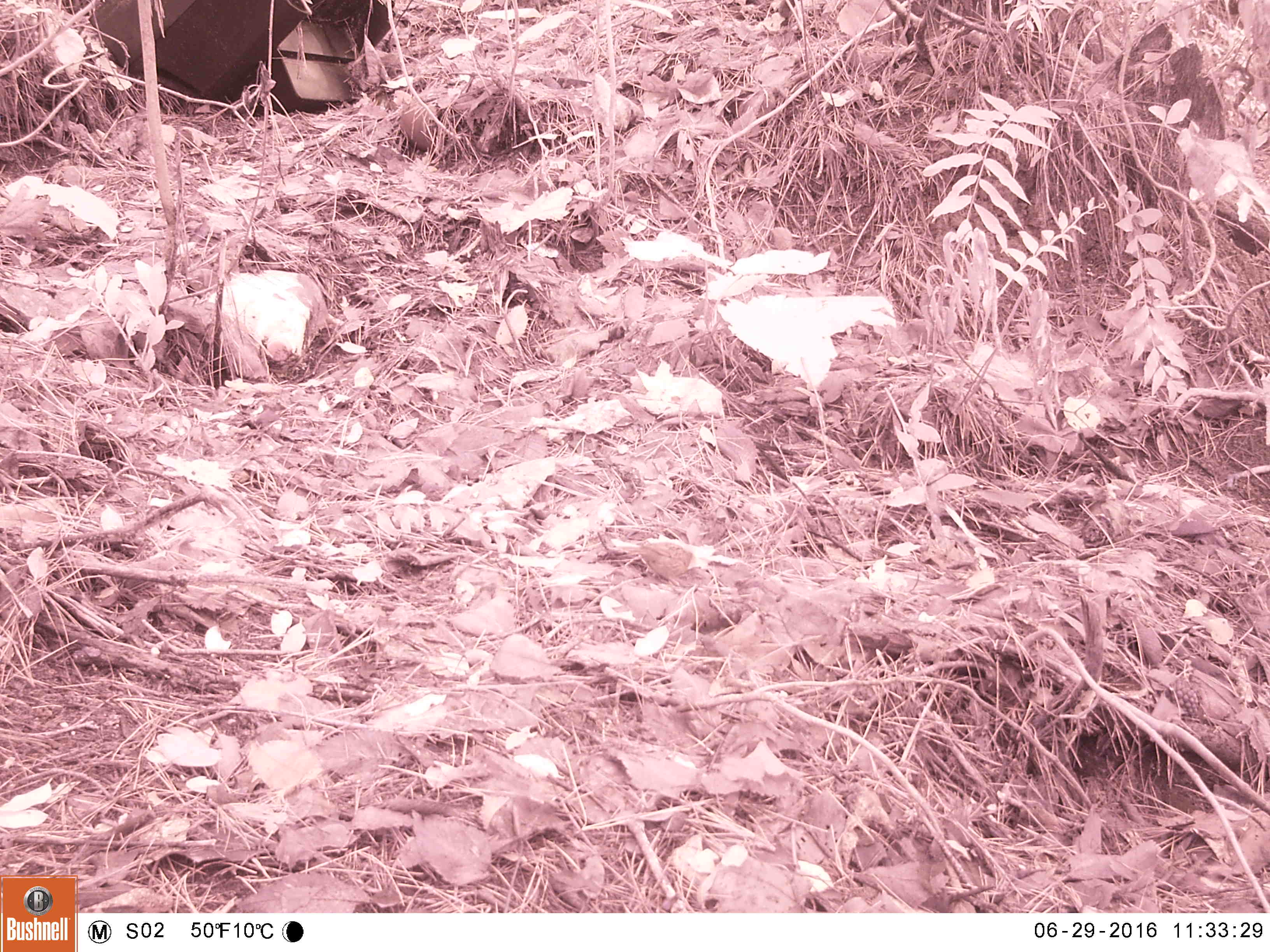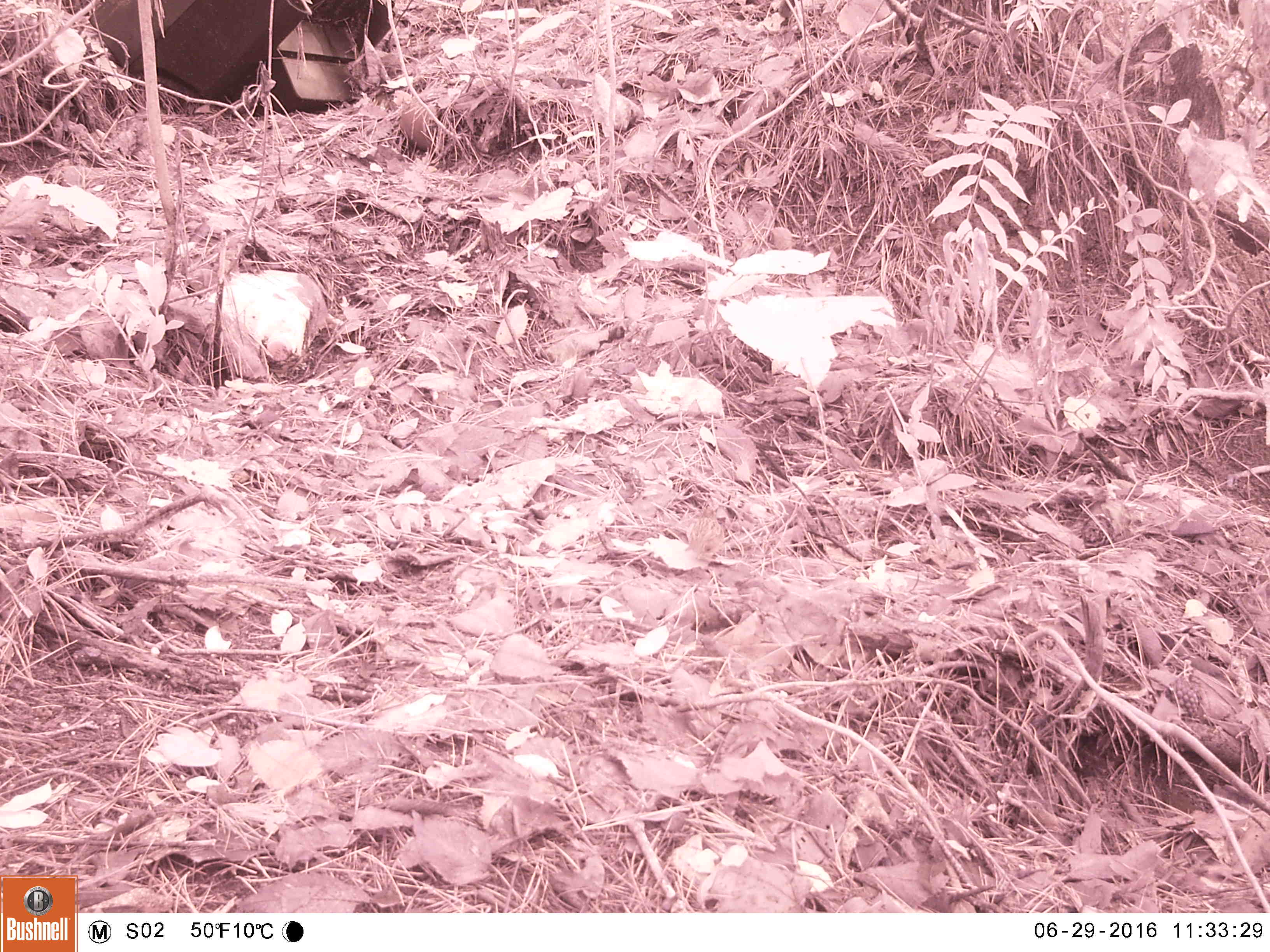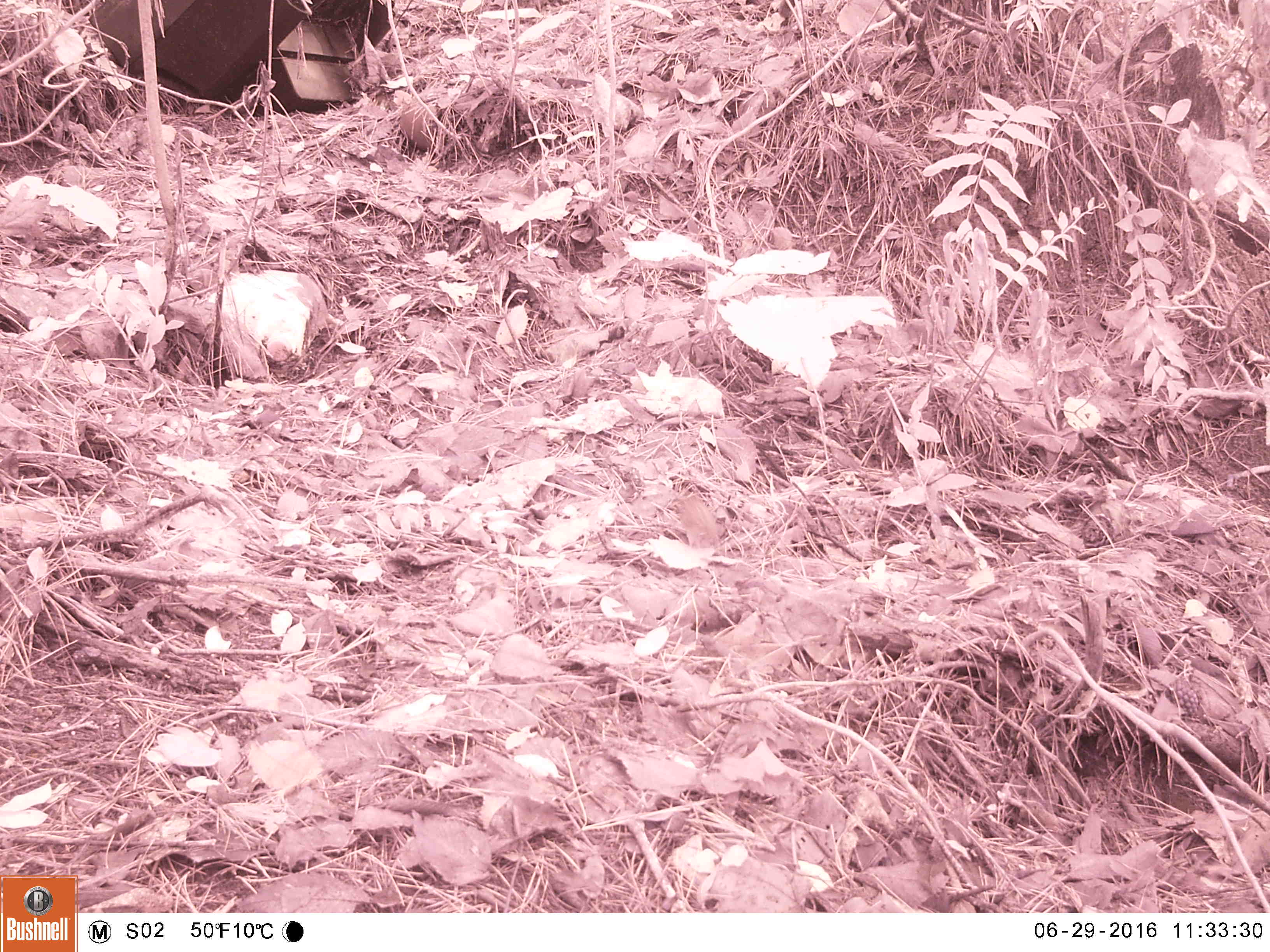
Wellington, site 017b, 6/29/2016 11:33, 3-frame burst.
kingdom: Animalia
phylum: Chordata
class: Aves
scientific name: Aves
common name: bird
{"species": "bird (Aves)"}